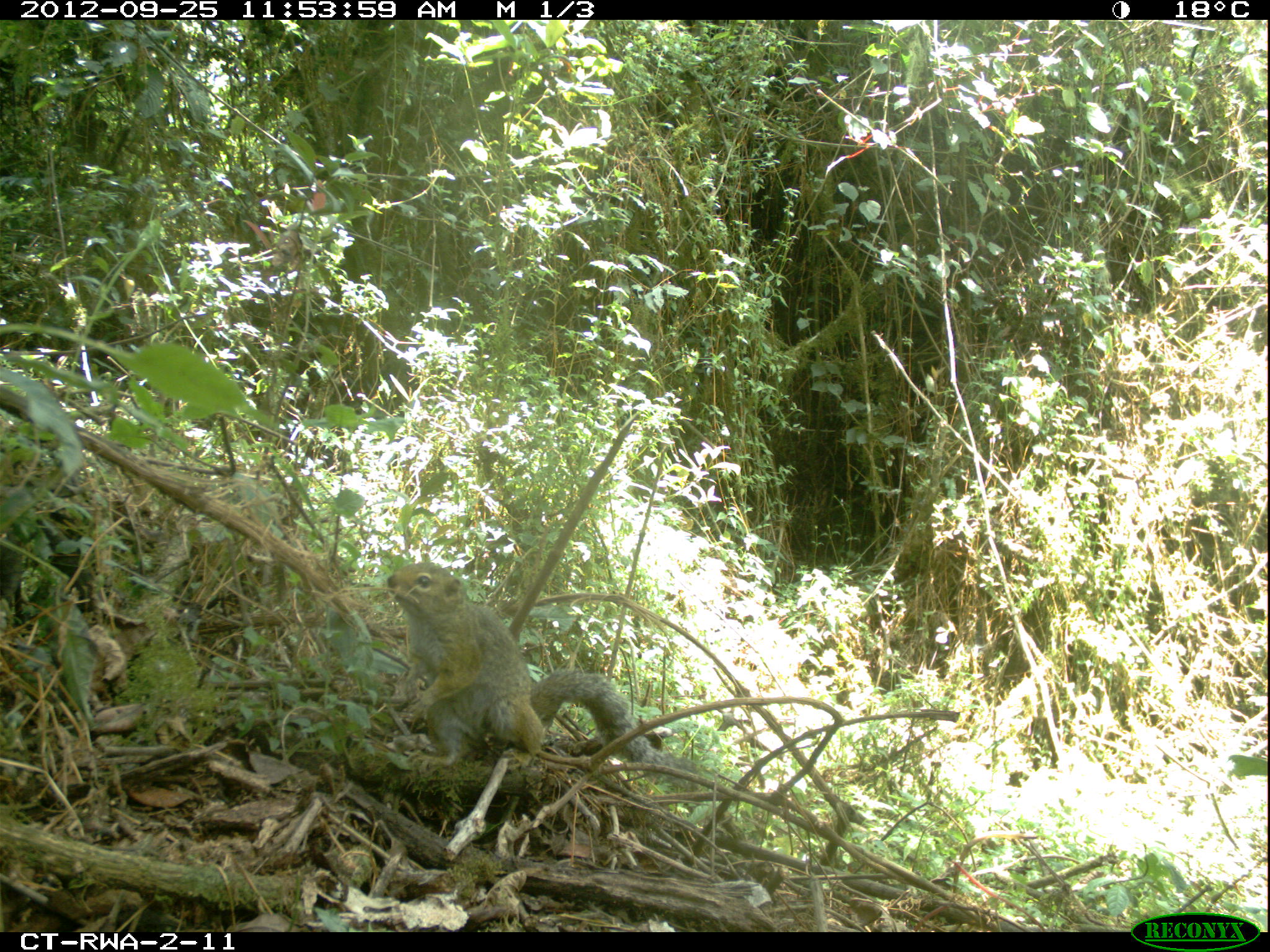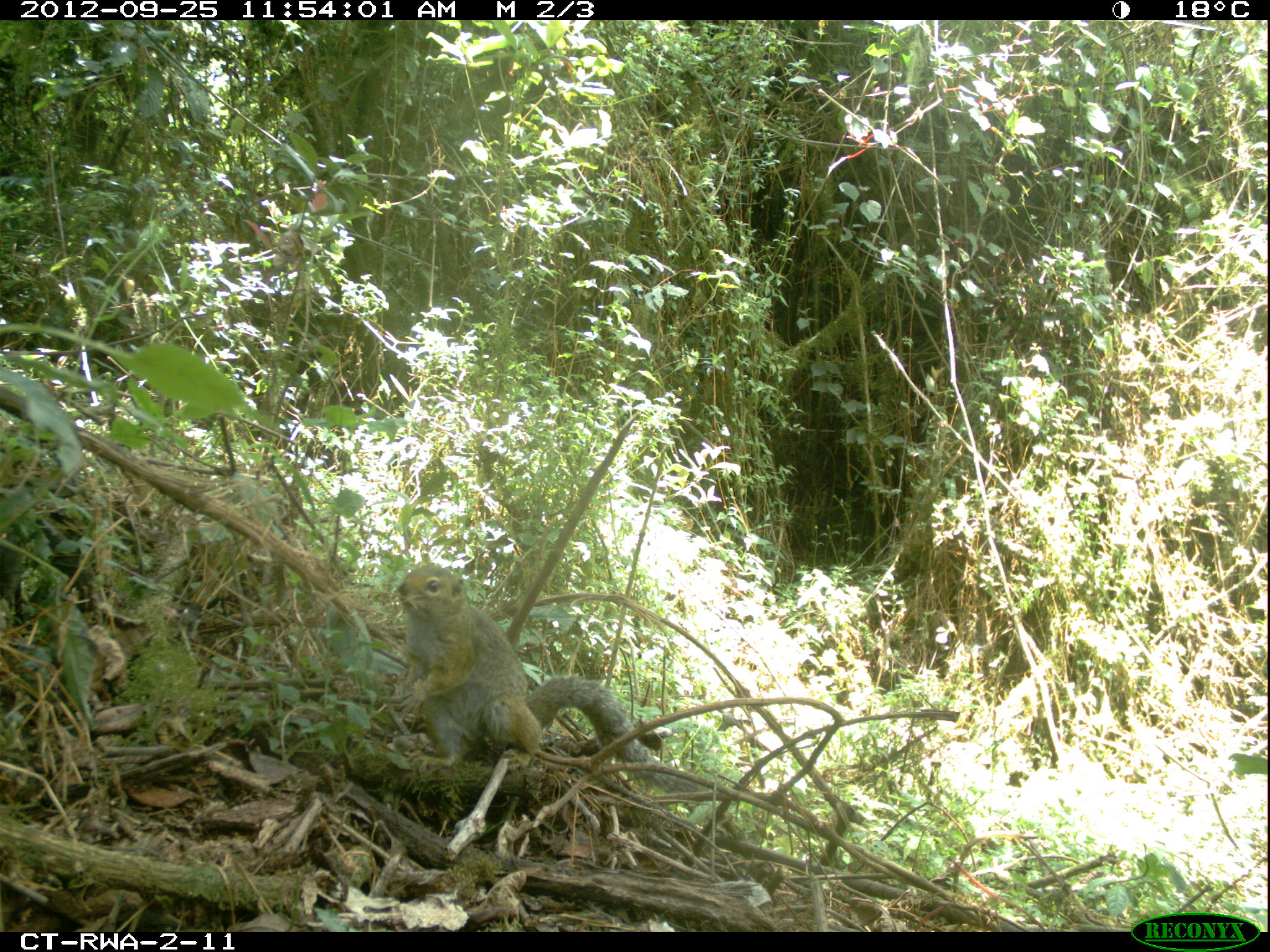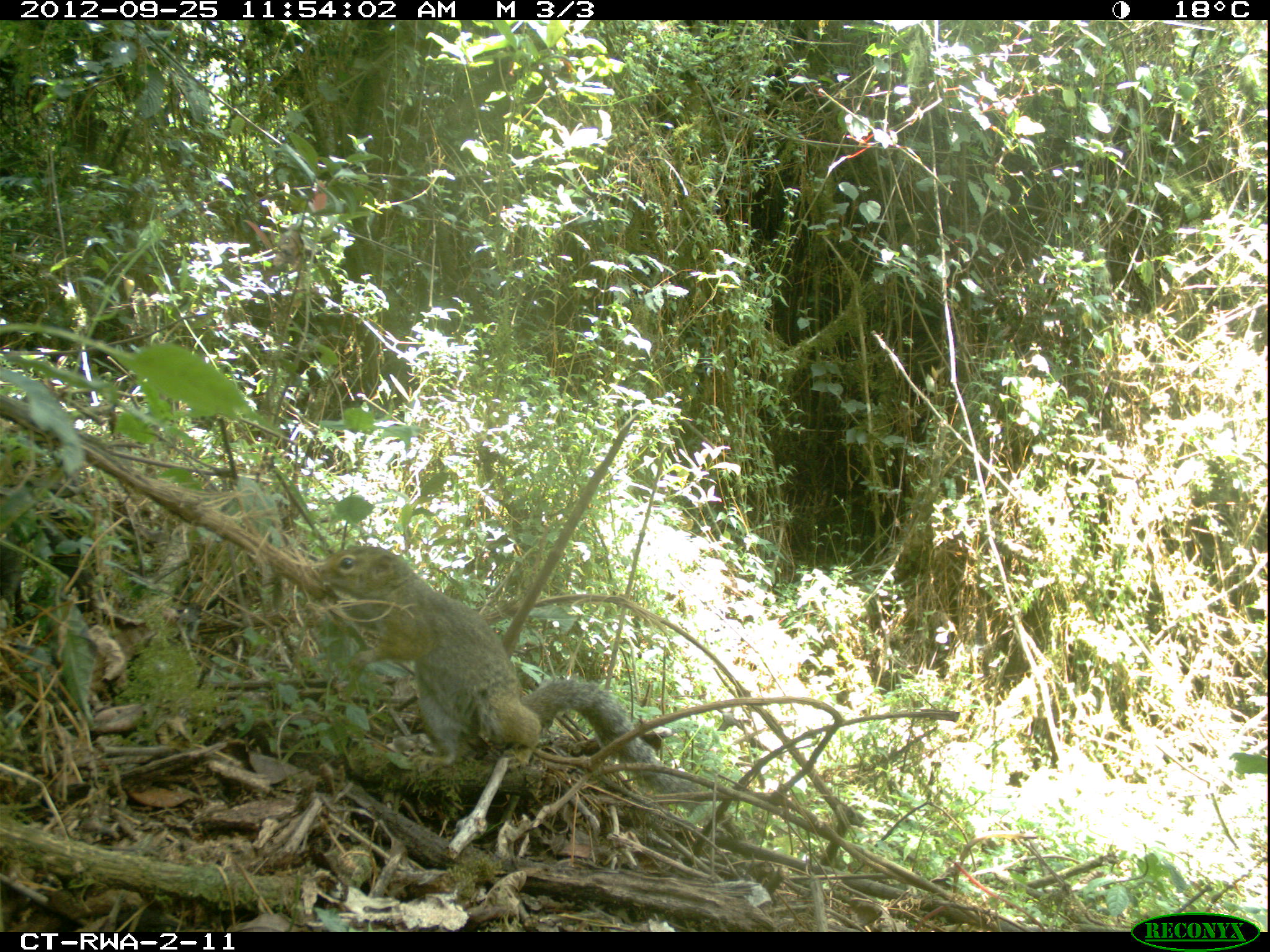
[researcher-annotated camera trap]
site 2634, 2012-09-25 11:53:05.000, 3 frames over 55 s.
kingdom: Animalia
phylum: Chordata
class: Mammalia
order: Rodentia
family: Sciuridae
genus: Funisciurus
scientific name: Funisciurus carruthersi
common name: carruther's mountain squirrel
Funisciurus carruthersi (carruther's mountain squirrel), count 1.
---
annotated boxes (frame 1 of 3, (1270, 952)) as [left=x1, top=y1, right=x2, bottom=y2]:
funisciurus carruthersi: [left=385, top=560, right=700, bottom=793]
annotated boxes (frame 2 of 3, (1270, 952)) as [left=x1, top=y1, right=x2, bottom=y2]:
funisciurus carruthersi: [left=396, top=563, right=709, bottom=794]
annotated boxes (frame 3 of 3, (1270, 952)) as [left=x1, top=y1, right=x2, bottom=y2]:
funisciurus carruthersi: [left=315, top=546, right=702, bottom=812]